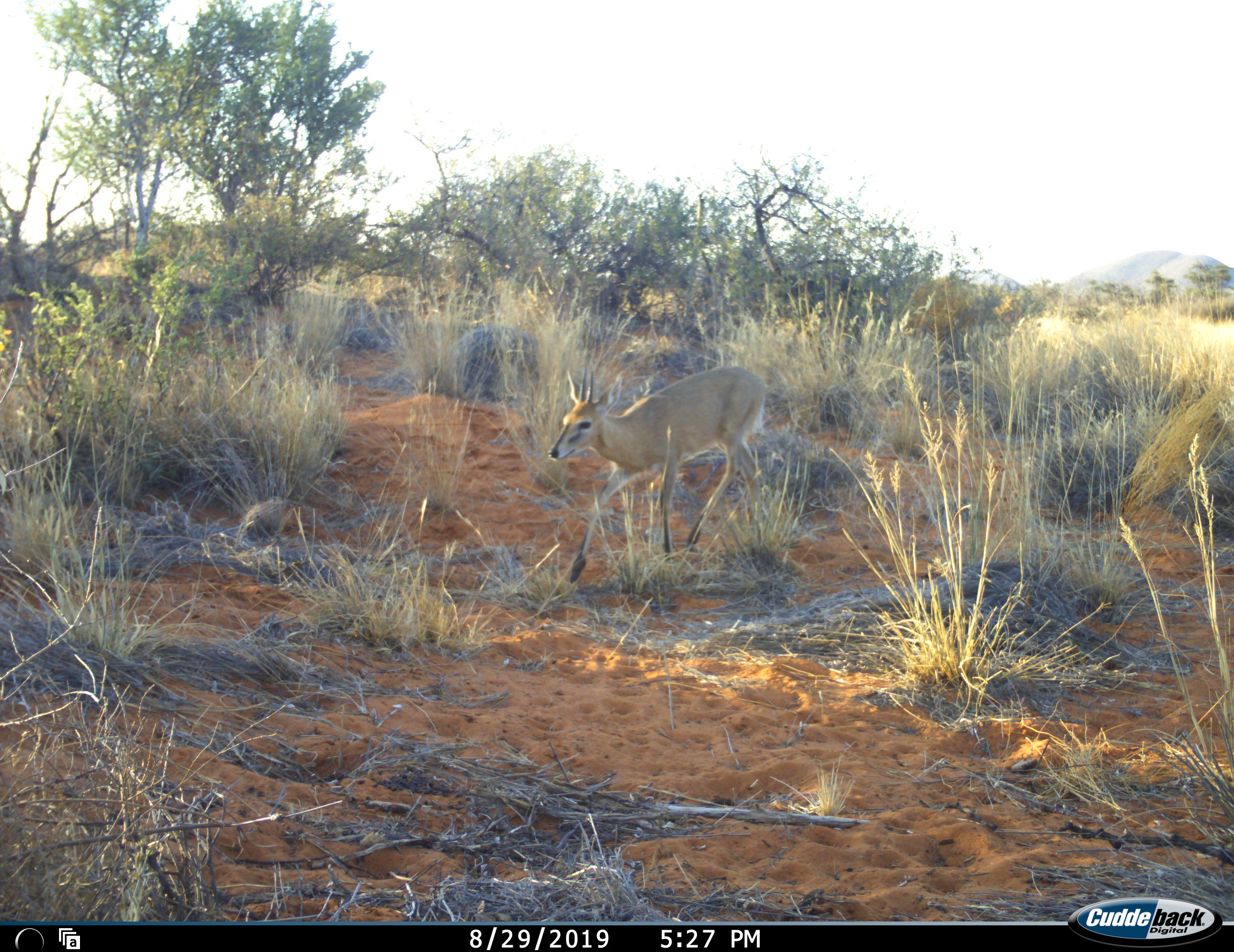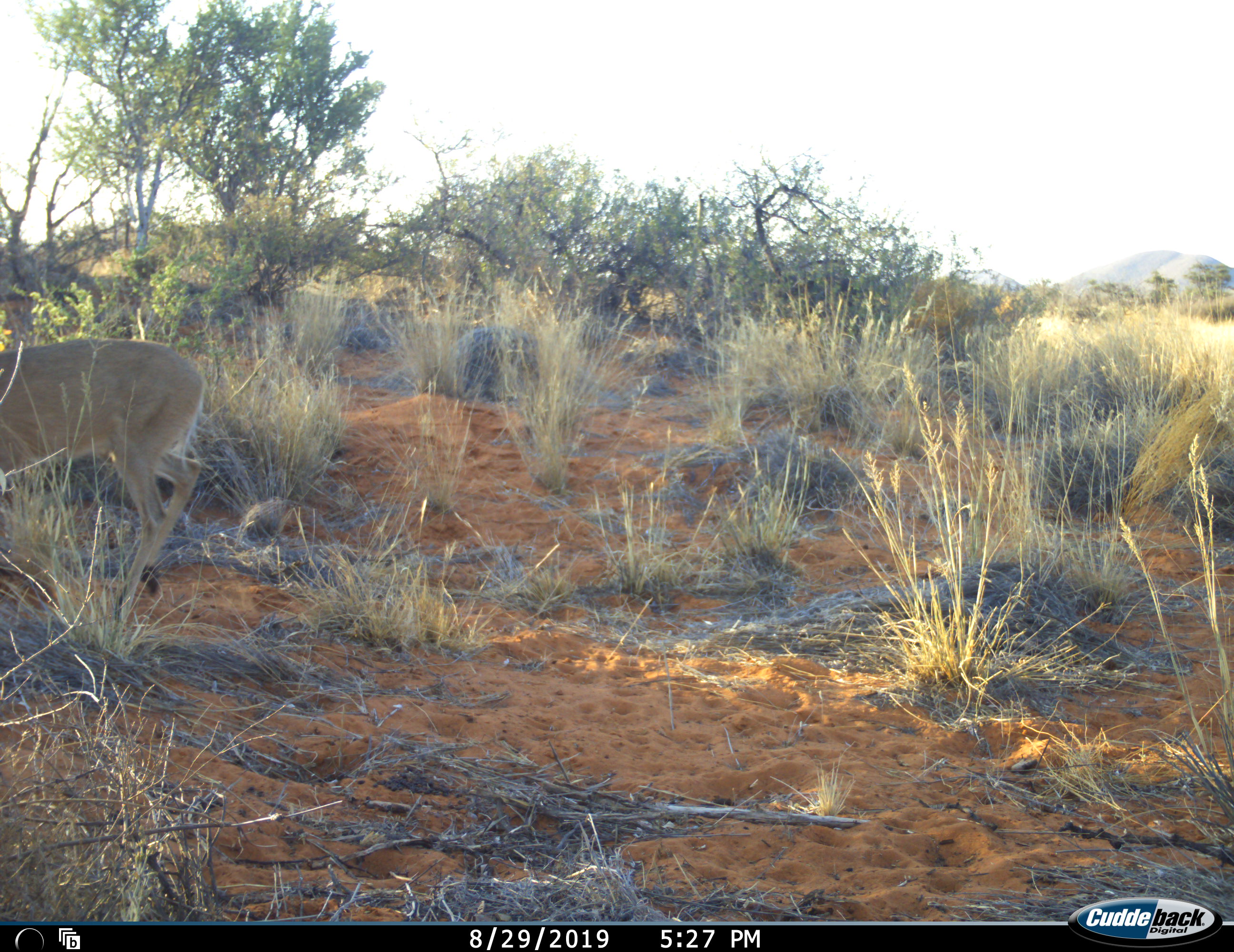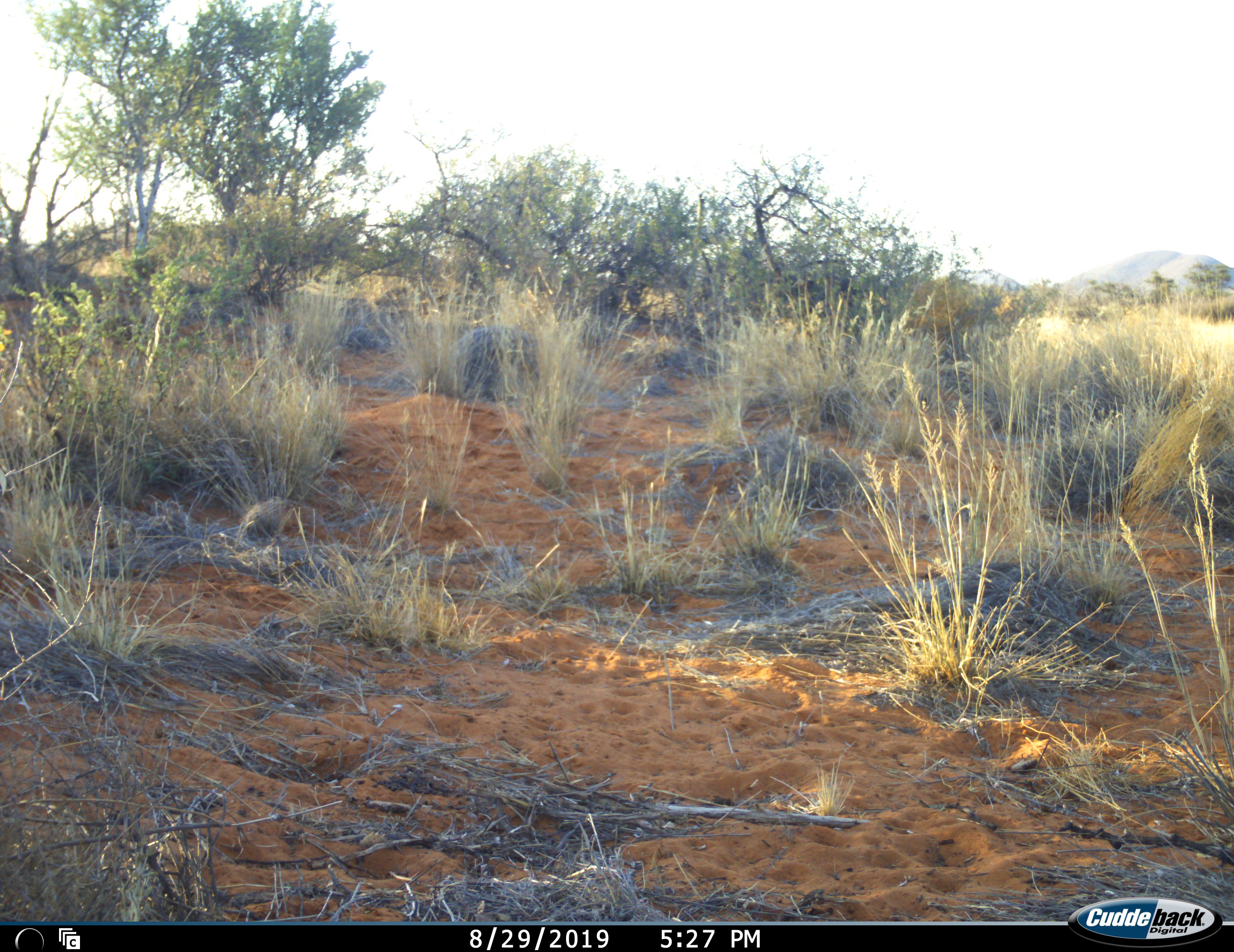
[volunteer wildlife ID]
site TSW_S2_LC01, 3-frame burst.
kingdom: Animalia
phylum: Chordata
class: Mammalia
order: Artiodactyla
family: Bovidae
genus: Sylvicapra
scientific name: Sylvicapra grimmia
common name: common duiker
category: duikercommongrey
Duikercommongrey (common duiker) (Sylvicapra grimmia), count 1. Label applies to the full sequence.